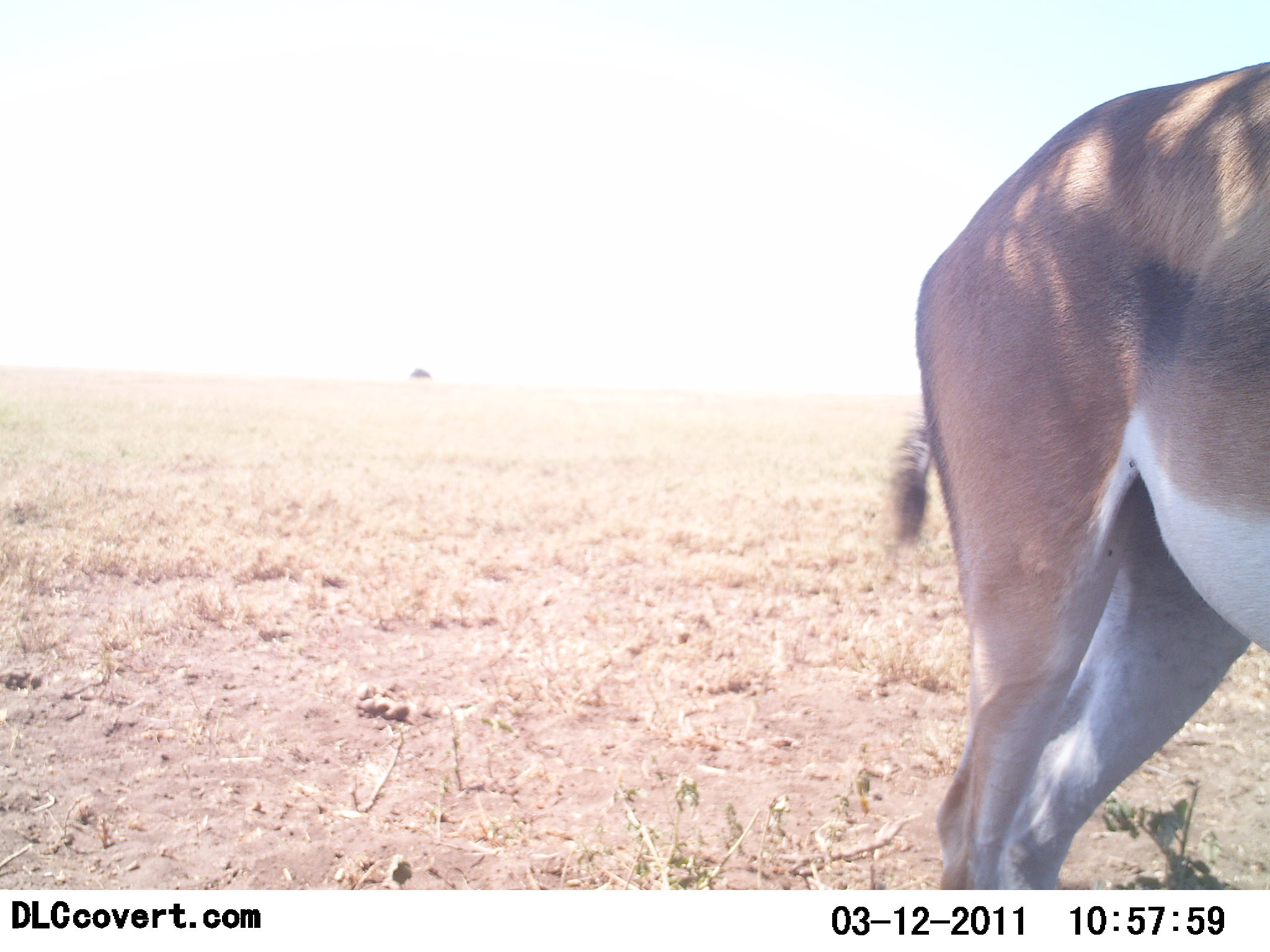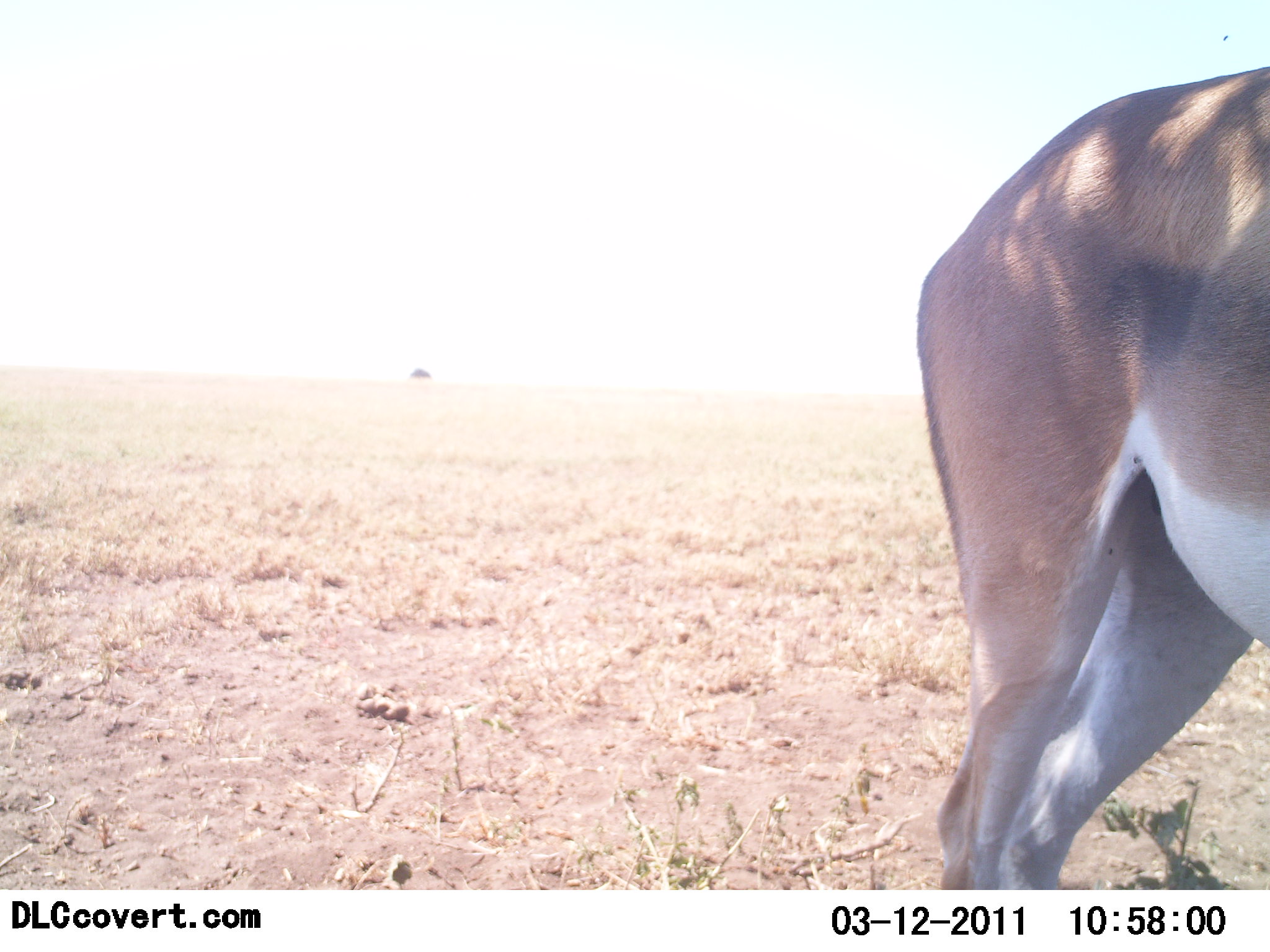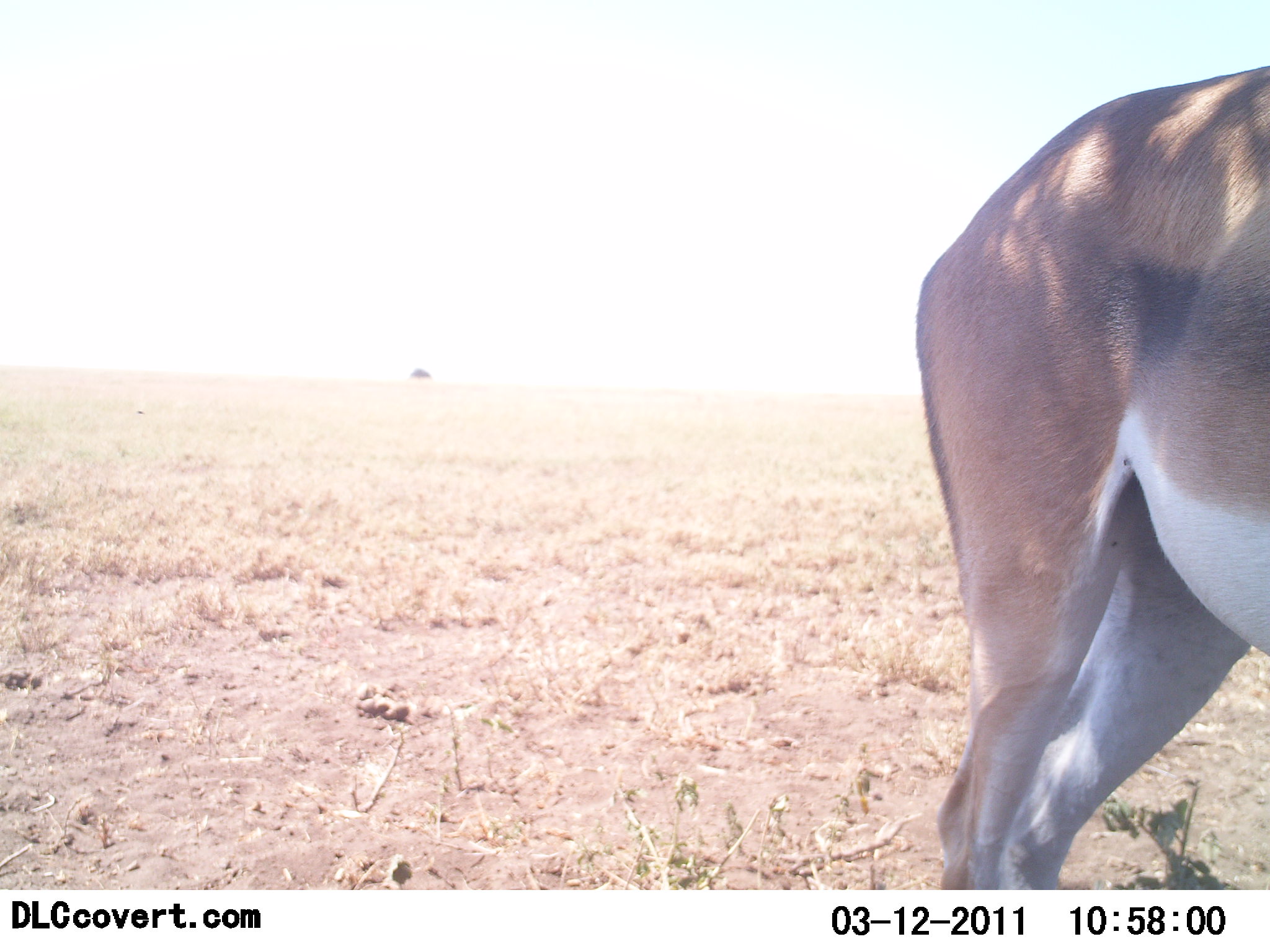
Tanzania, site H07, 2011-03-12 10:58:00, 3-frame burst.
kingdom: Animalia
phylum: Chordata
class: Mammalia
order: Artiodactyla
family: Bovidae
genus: Nanger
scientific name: Nanger granti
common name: grant's gazelle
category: gazellegrants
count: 1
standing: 100%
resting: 0%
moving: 0%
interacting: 0%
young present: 0%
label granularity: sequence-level